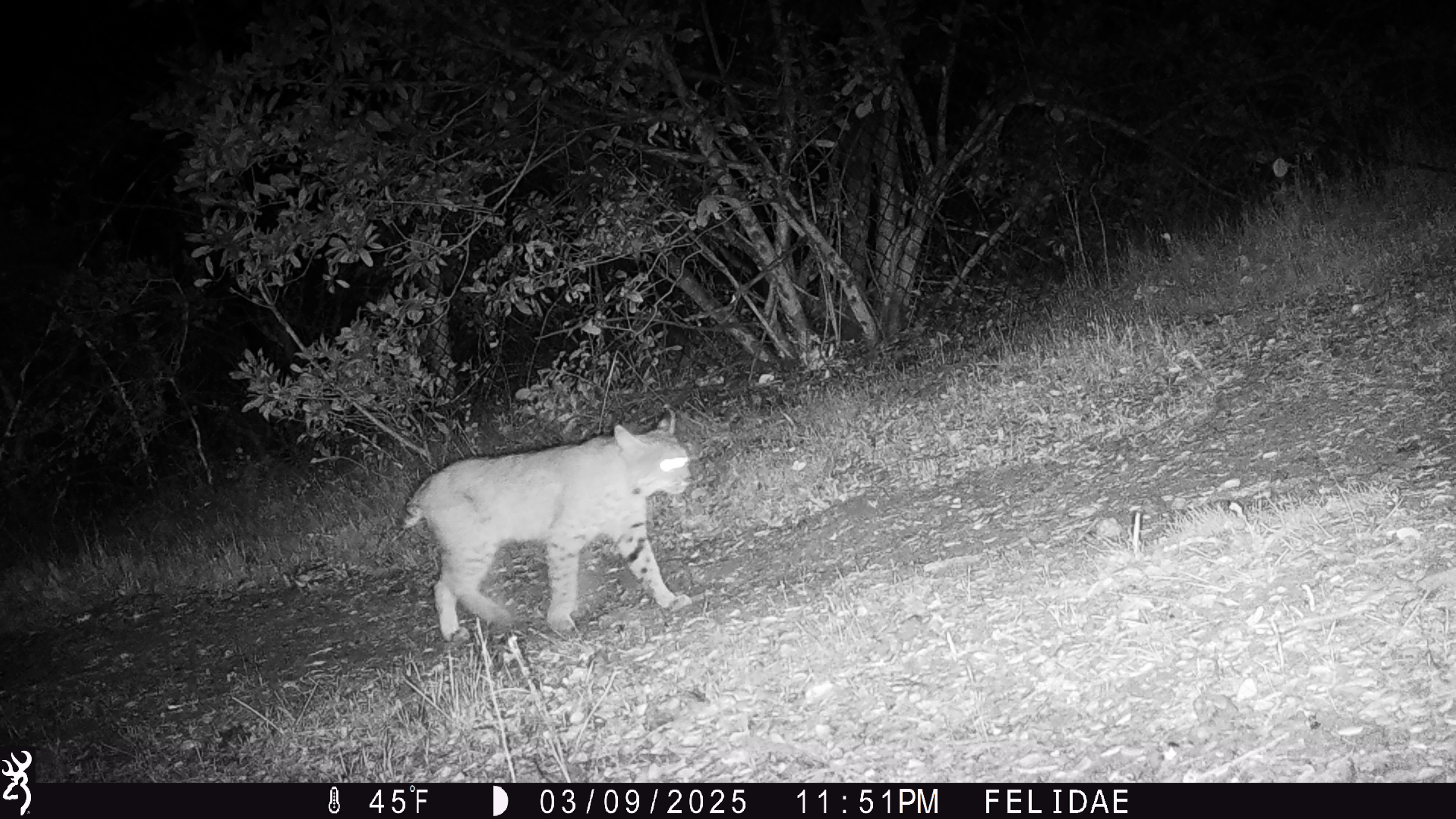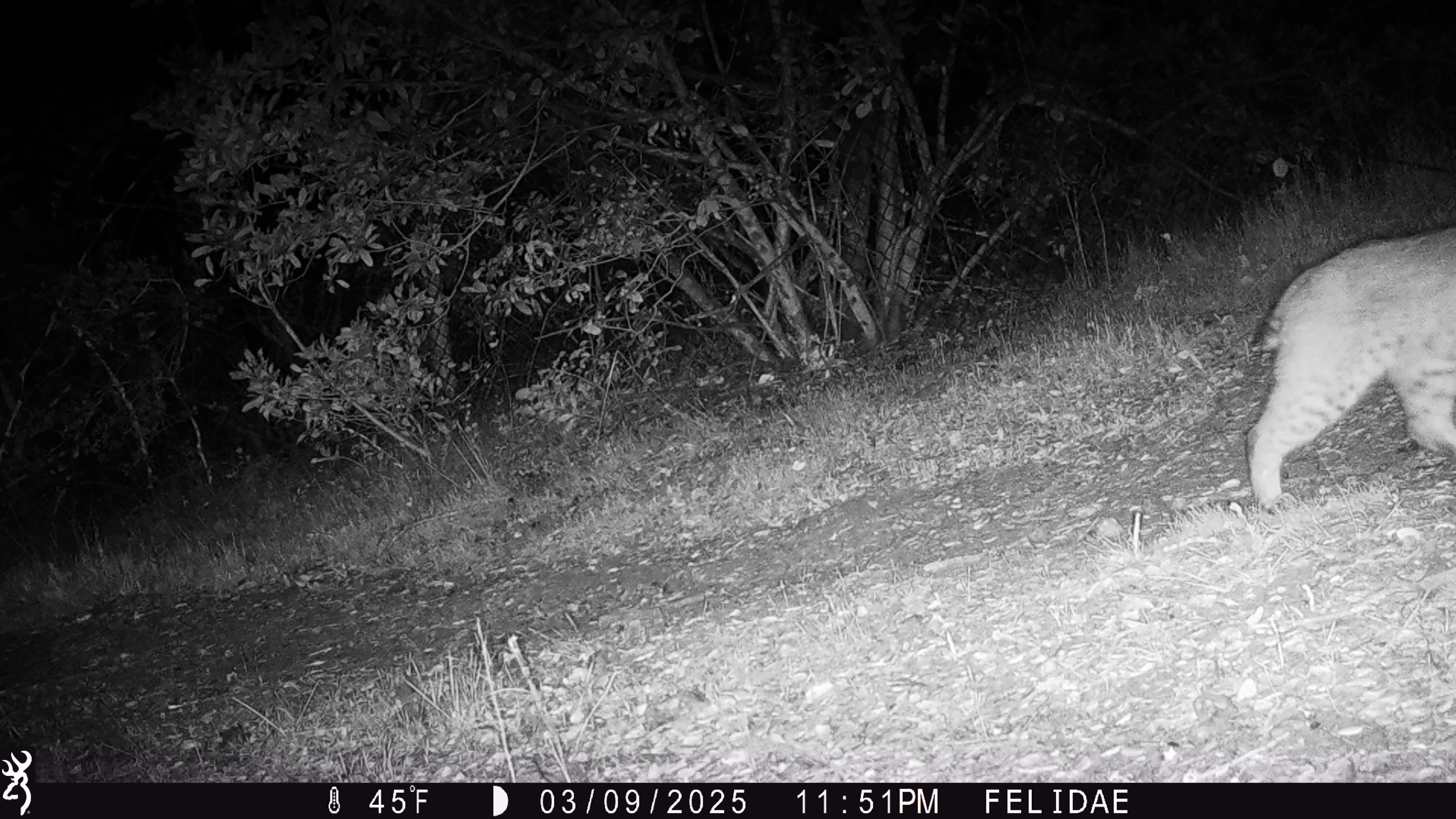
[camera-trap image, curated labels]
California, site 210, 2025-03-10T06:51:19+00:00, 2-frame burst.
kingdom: Animalia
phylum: Chordata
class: Mammalia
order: Carnivora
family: Felidae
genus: Lynx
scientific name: Lynx rufus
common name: bobcat